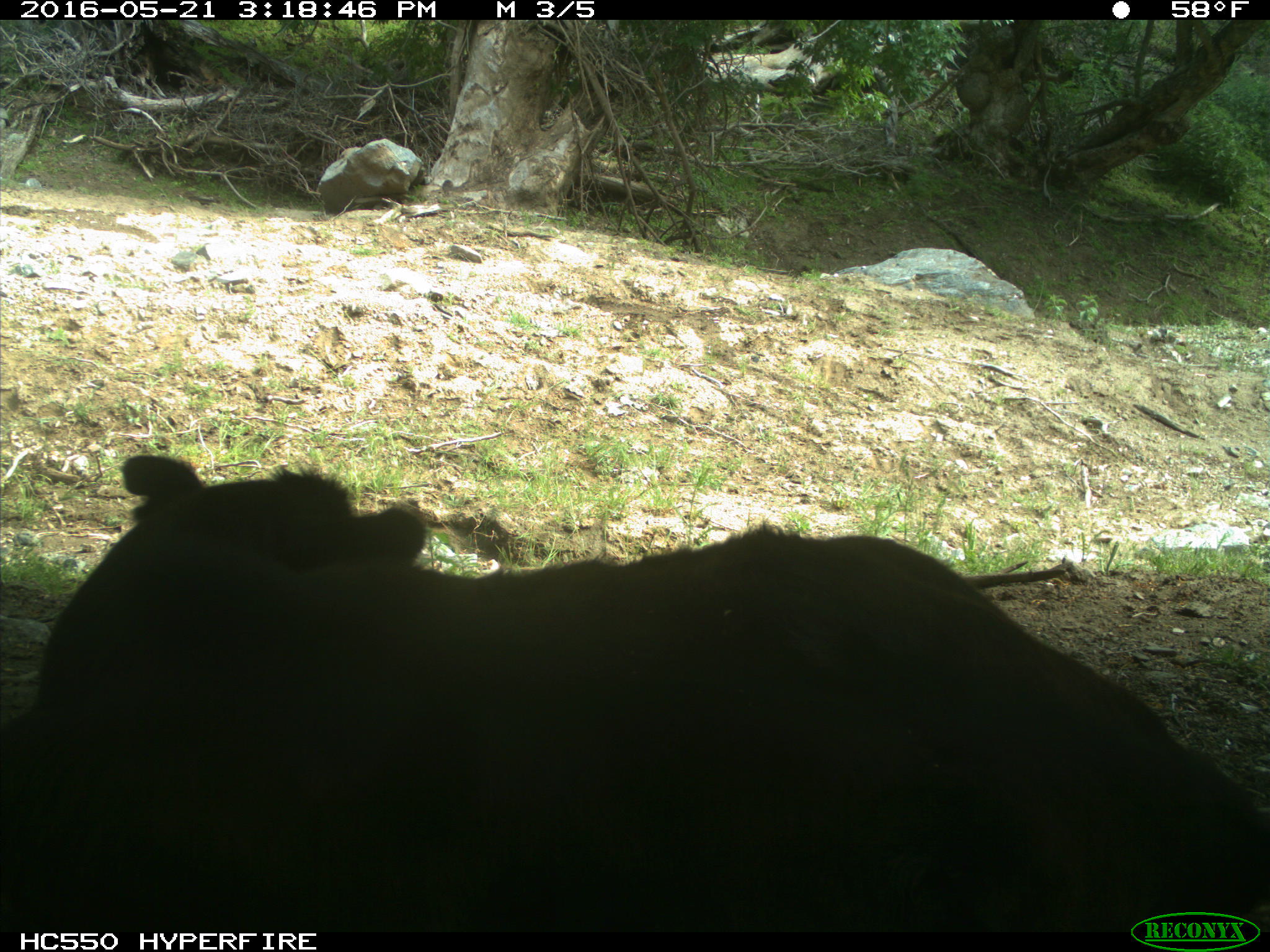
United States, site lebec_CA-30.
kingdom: Animalia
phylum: Chordata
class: Mammalia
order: Artiodactyla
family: Bovidae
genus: Bos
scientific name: Bos taurus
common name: domestic cow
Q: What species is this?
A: Bos taurus (domestic cow).